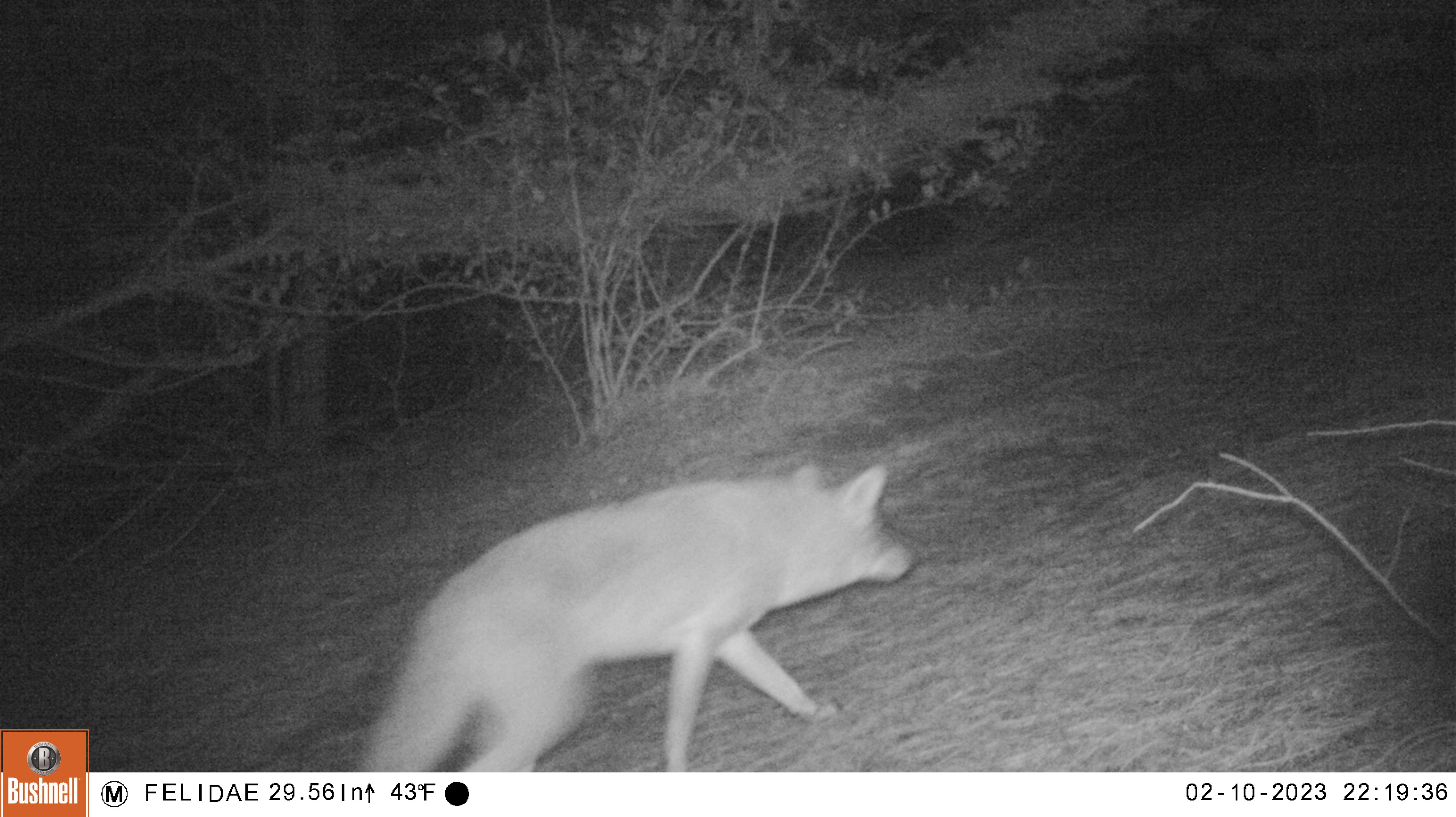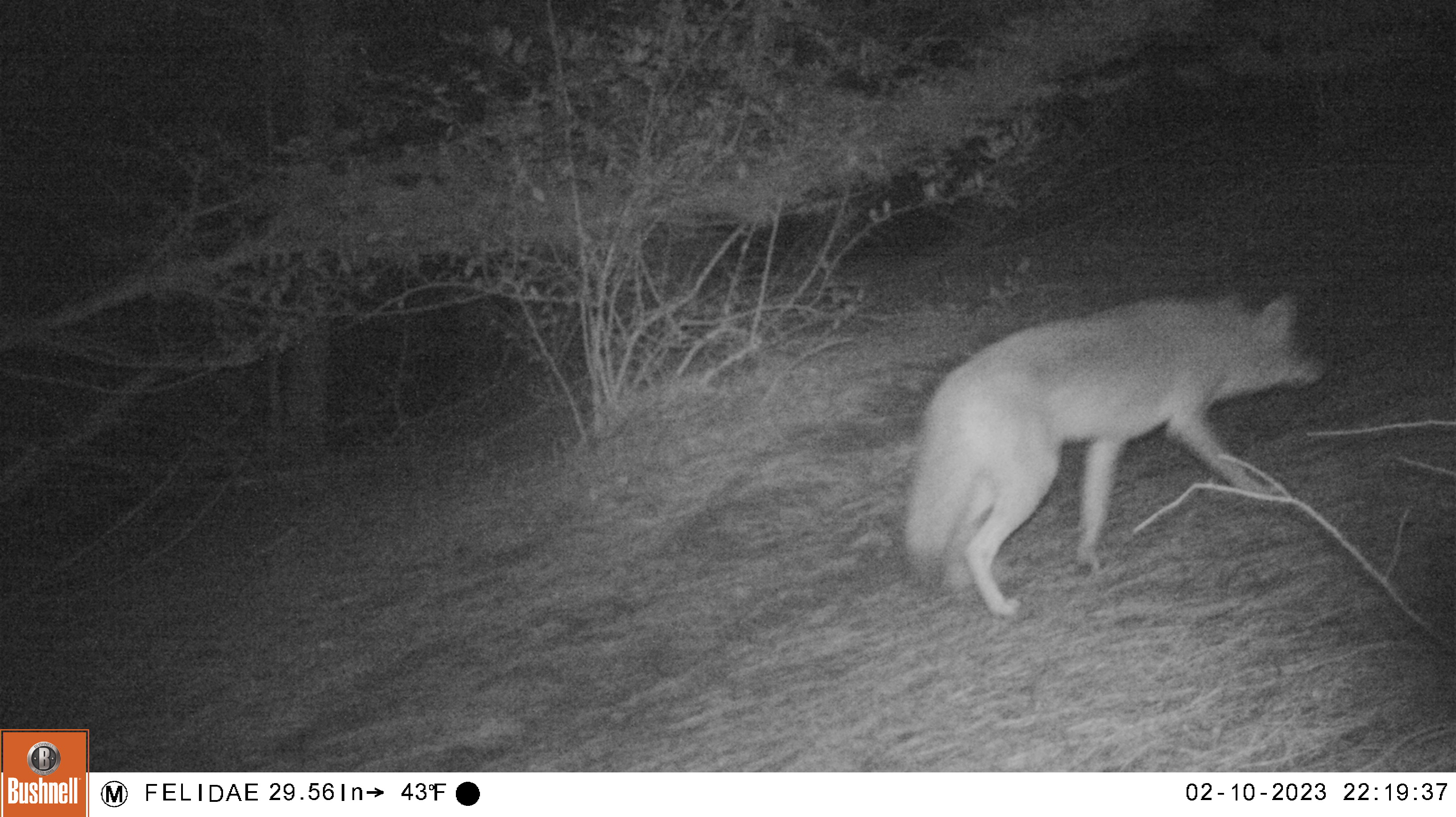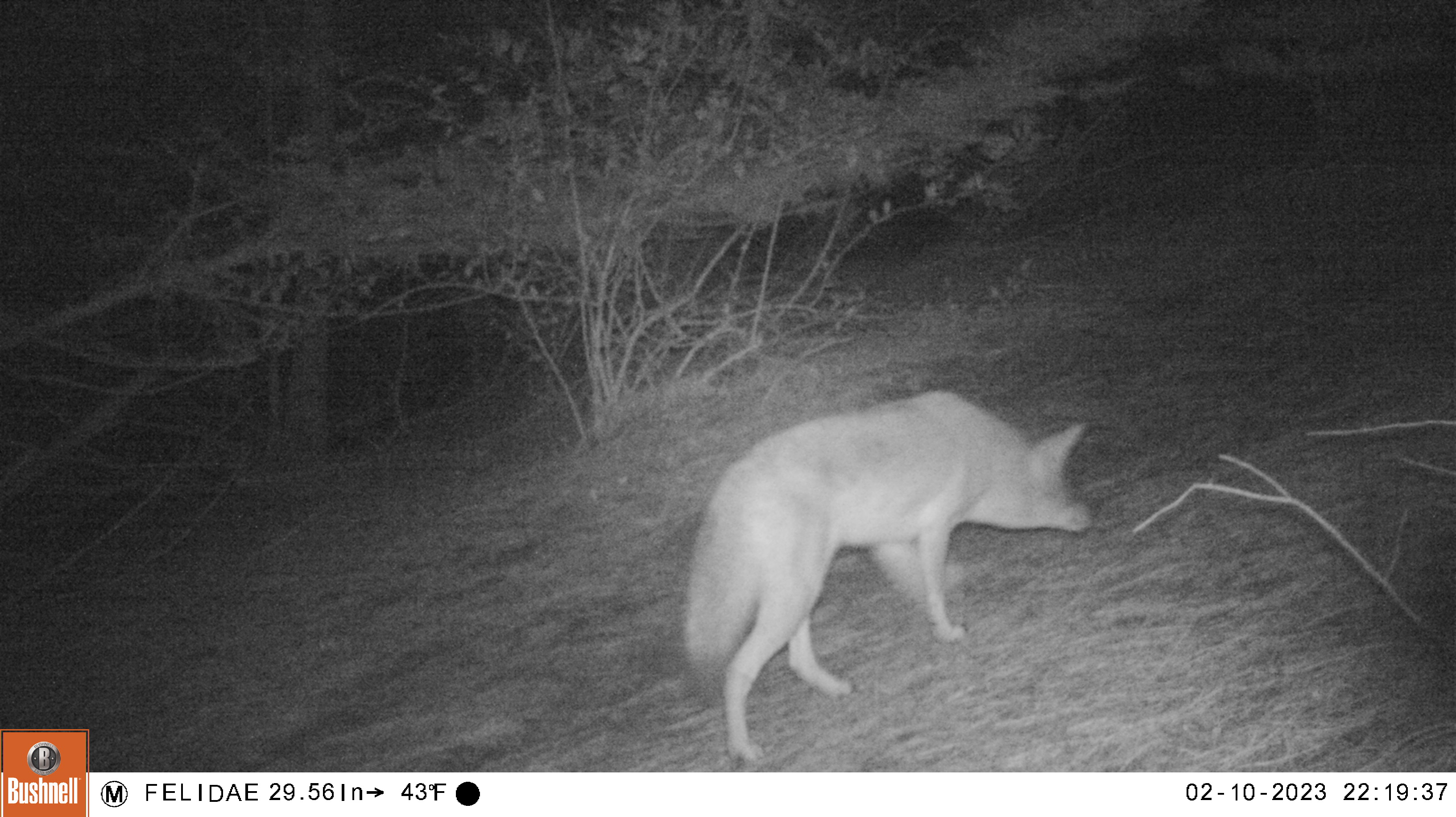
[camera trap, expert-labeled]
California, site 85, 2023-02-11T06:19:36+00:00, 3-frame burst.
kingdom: Animalia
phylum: Chordata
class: Mammalia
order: Carnivora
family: Canidae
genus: Canis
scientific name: Canis latrans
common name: coyote